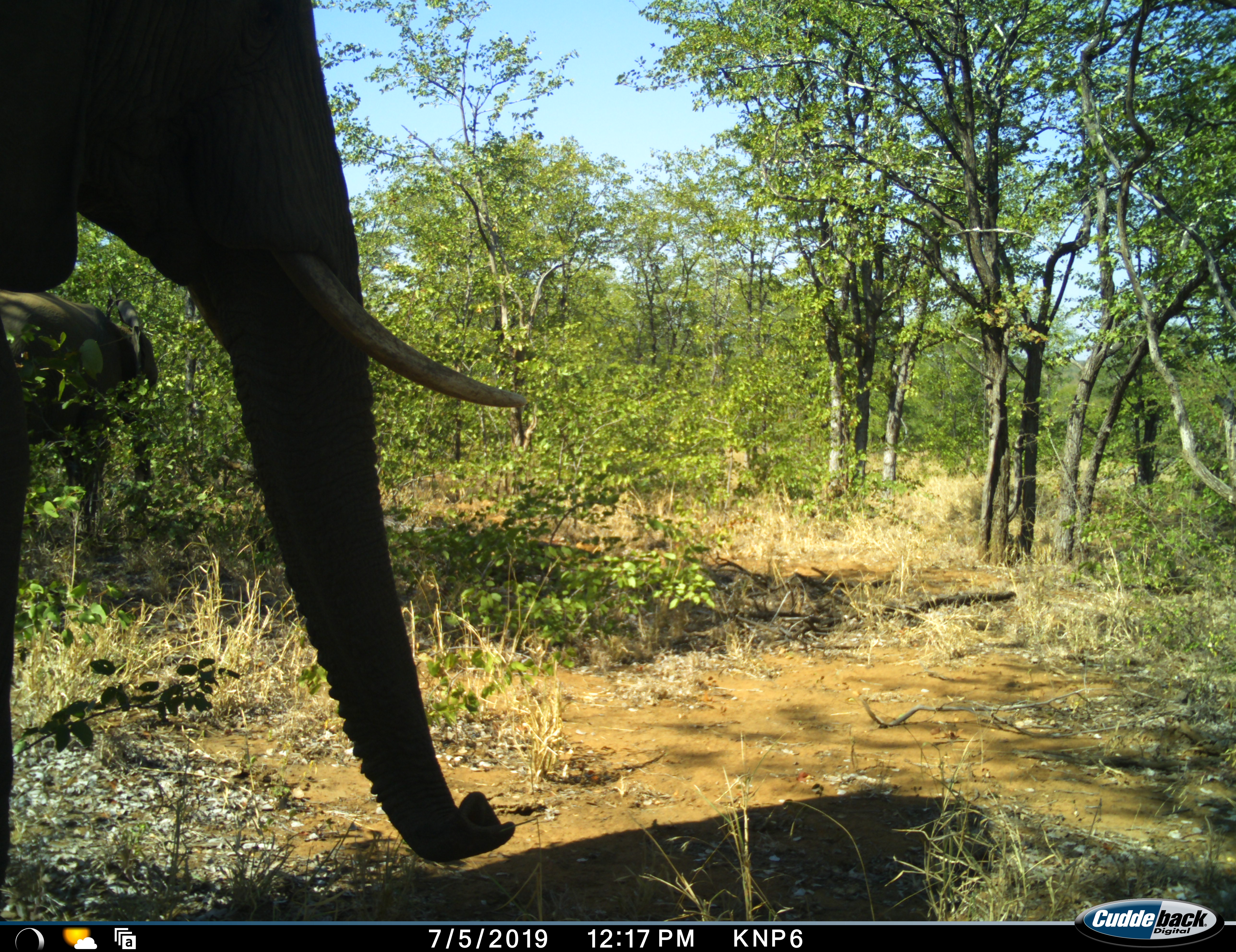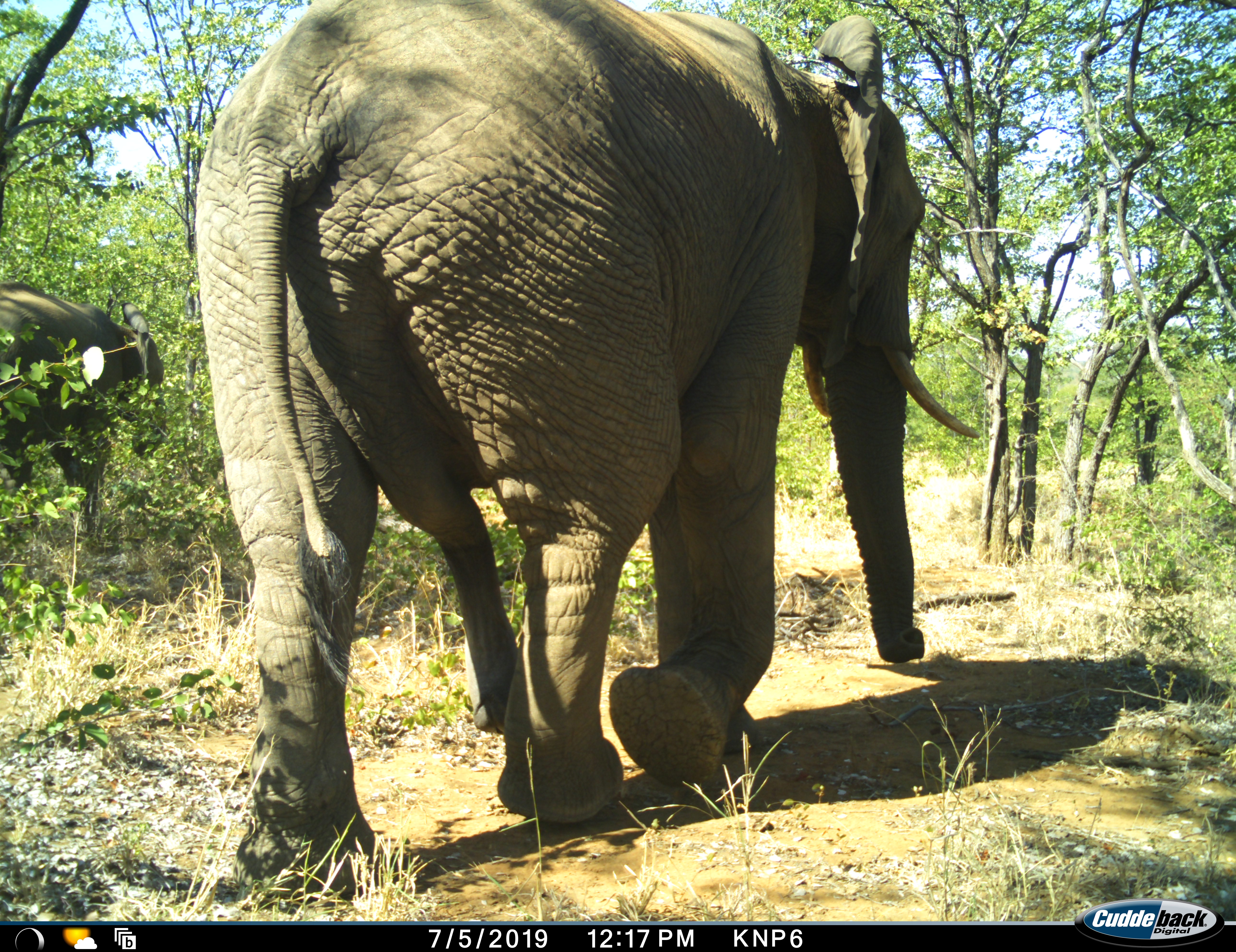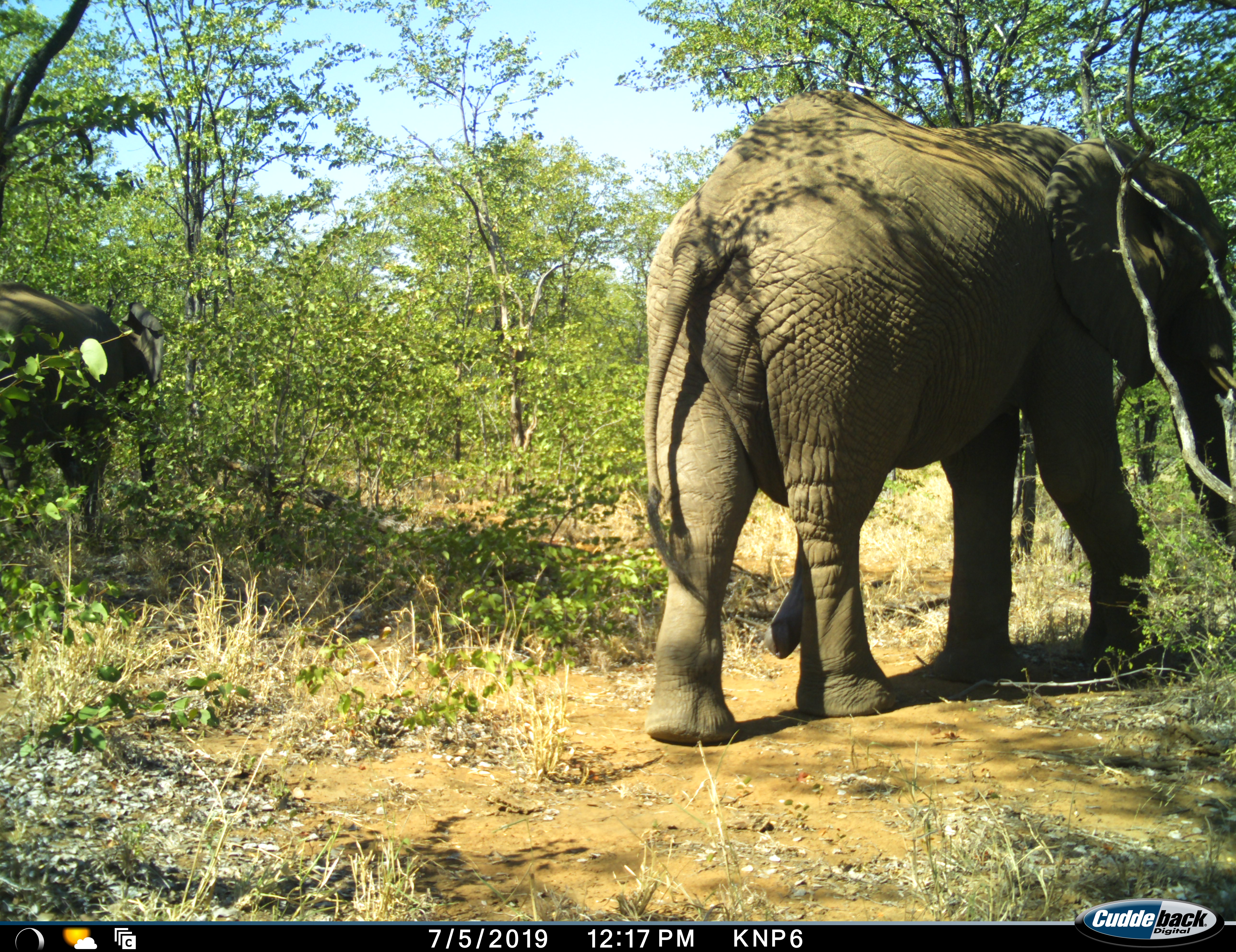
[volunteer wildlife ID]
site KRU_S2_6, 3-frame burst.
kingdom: Animalia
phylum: Chordata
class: Mammalia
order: Proboscidea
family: Elephantidae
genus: Loxodonta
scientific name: Loxodonta africana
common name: african bush elephant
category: elephant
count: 2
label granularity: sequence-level